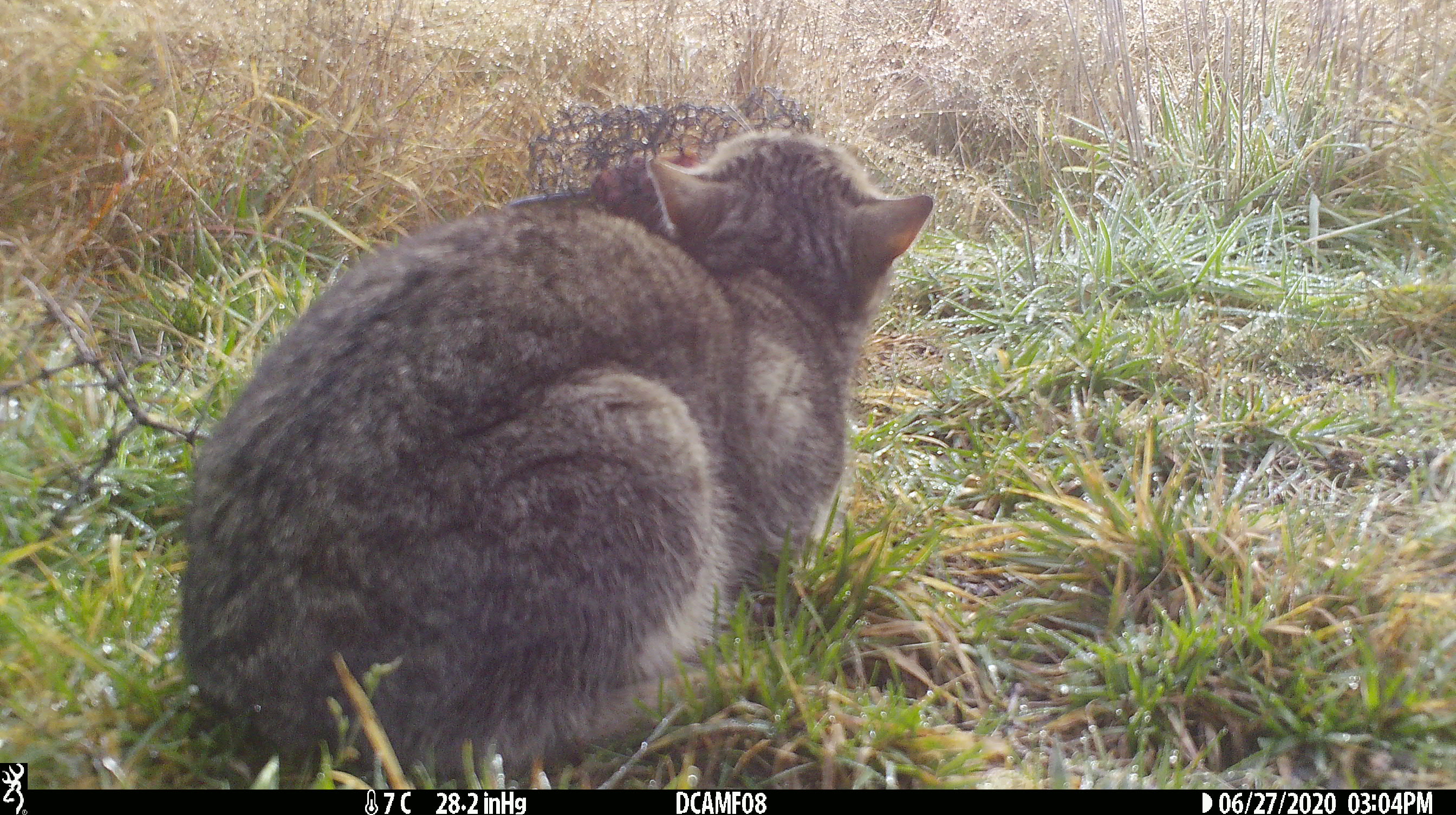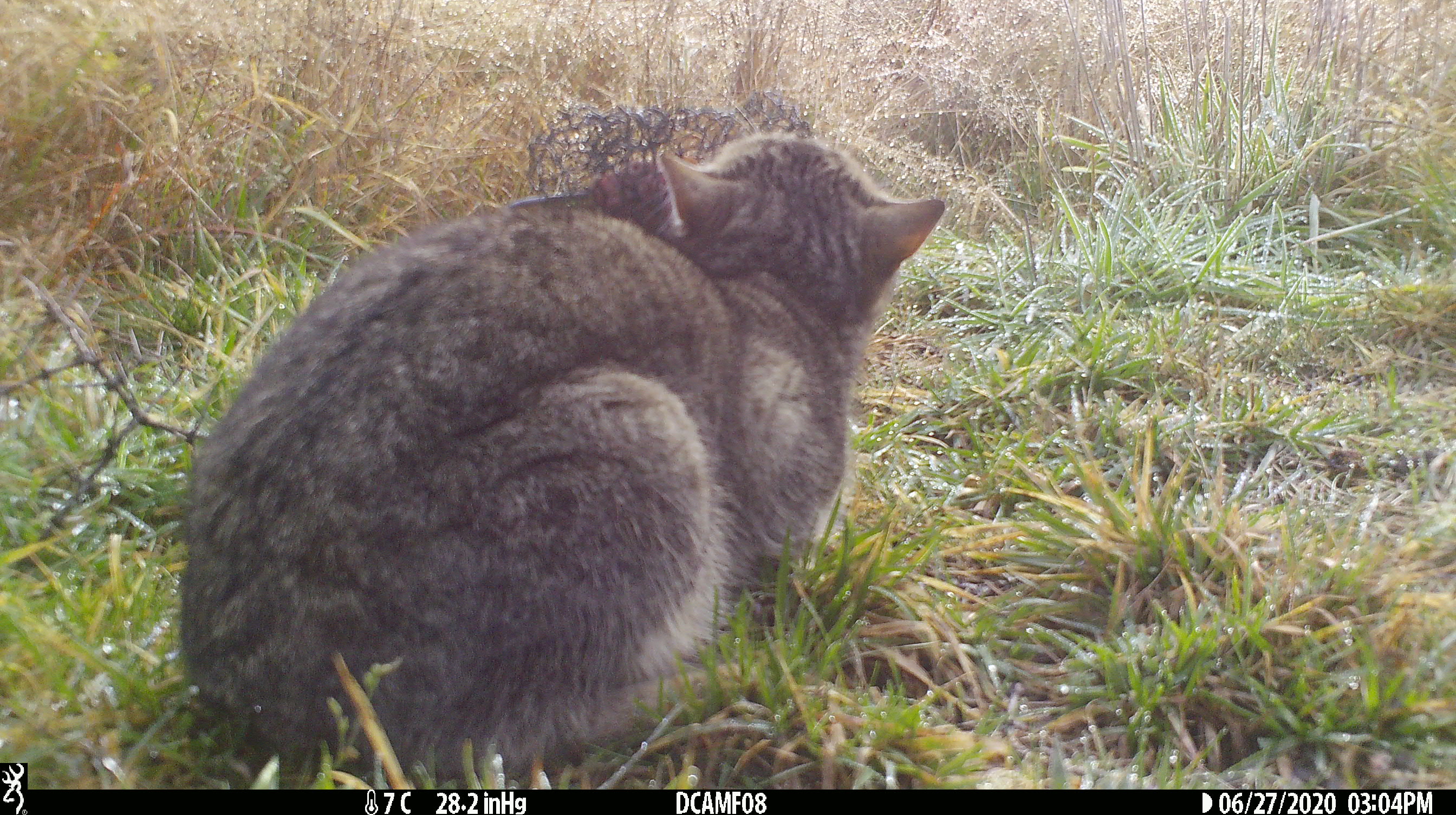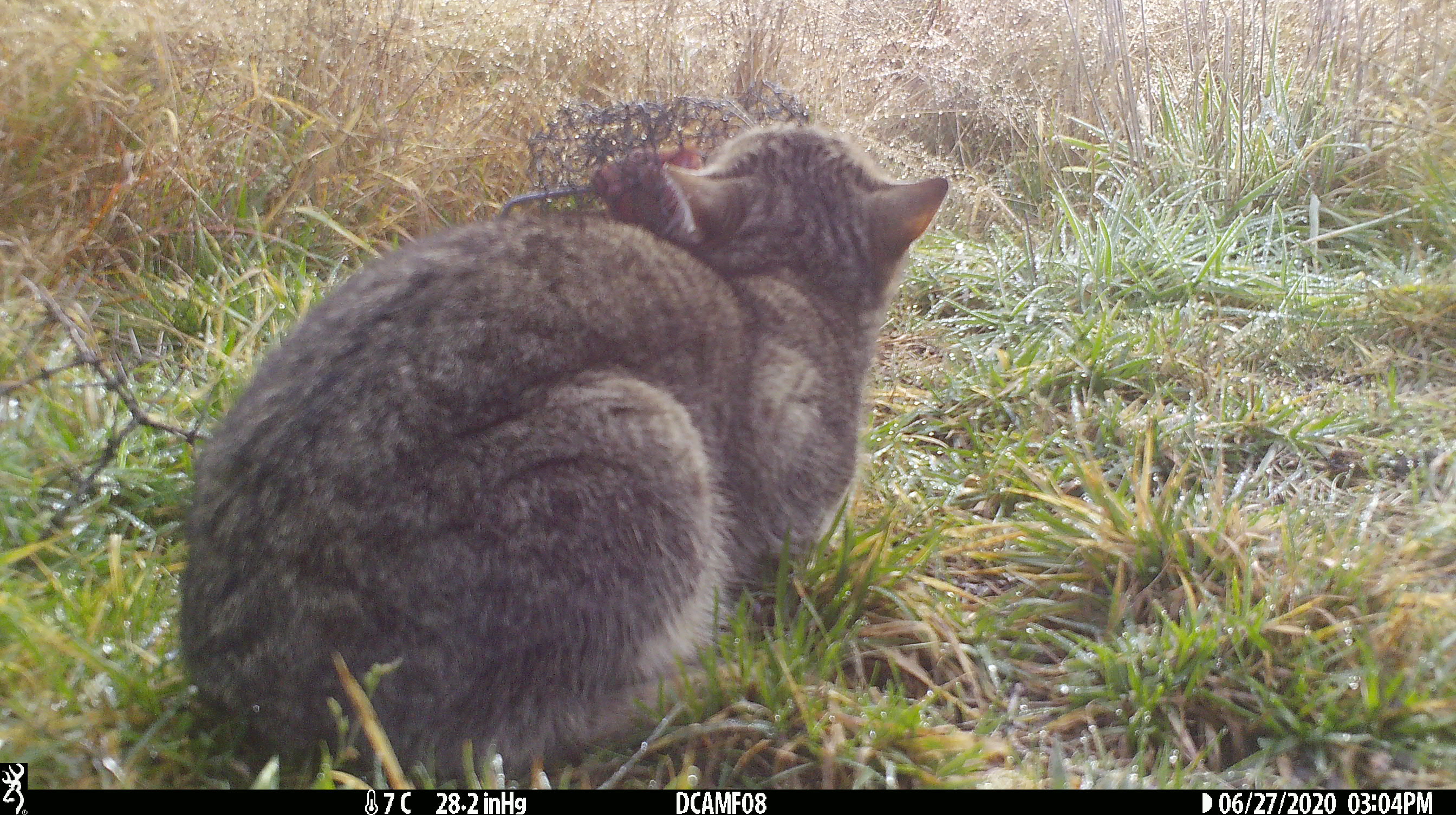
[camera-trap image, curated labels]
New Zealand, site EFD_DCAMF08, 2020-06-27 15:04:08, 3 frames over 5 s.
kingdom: Animalia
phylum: Chordata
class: Mammalia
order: Carnivora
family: Felidae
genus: Felis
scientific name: Felis catus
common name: domestic cat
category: cat